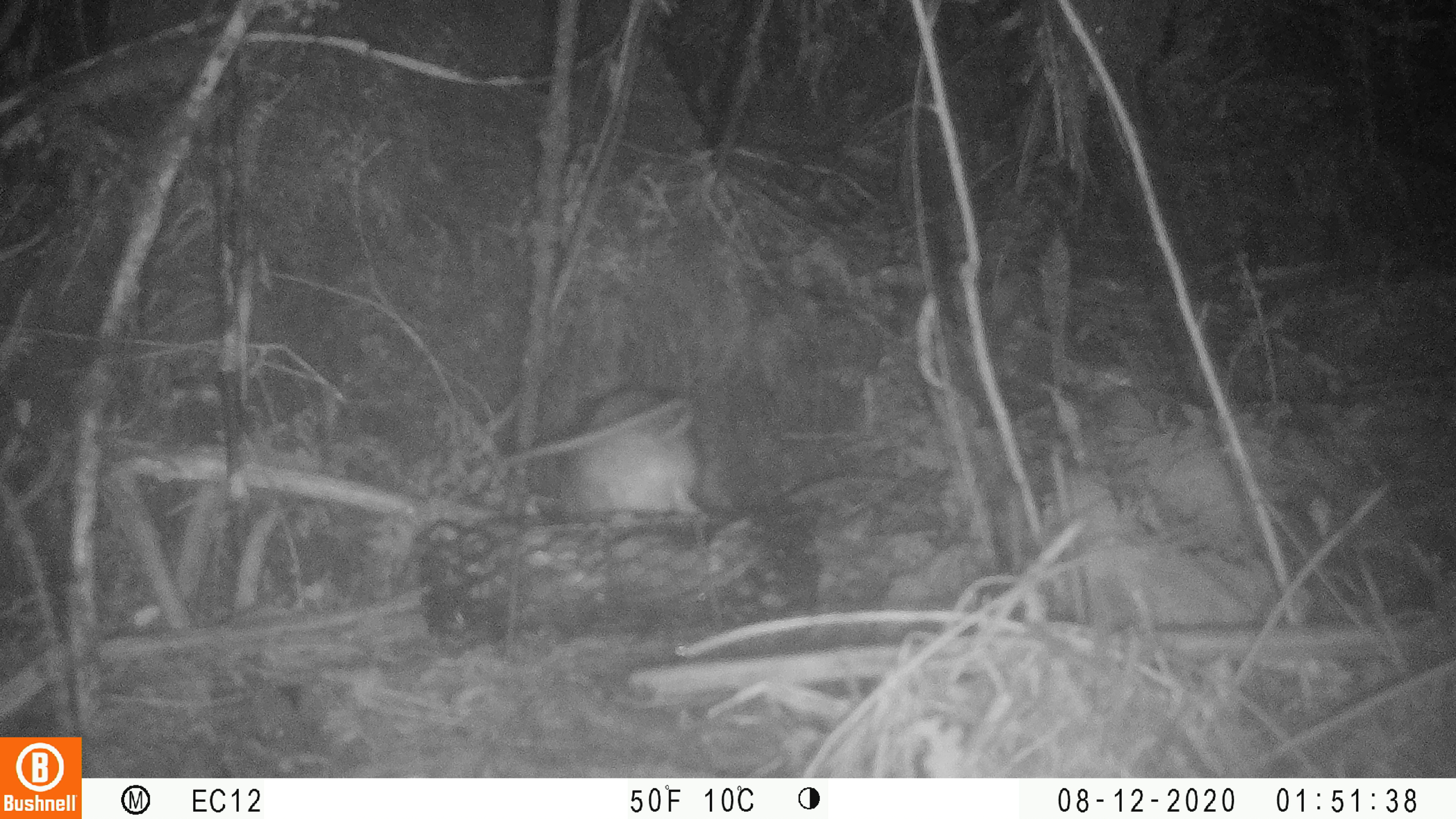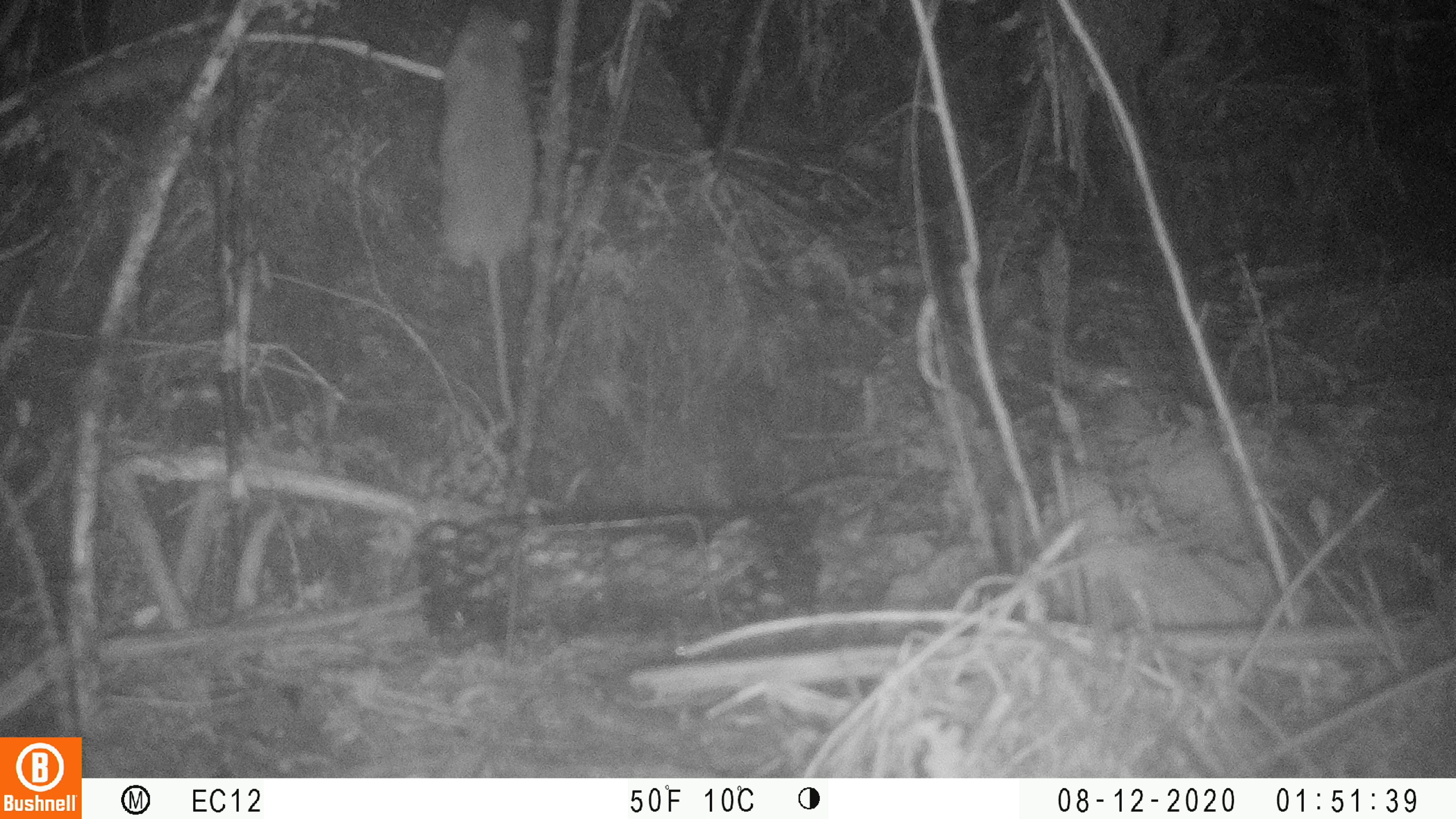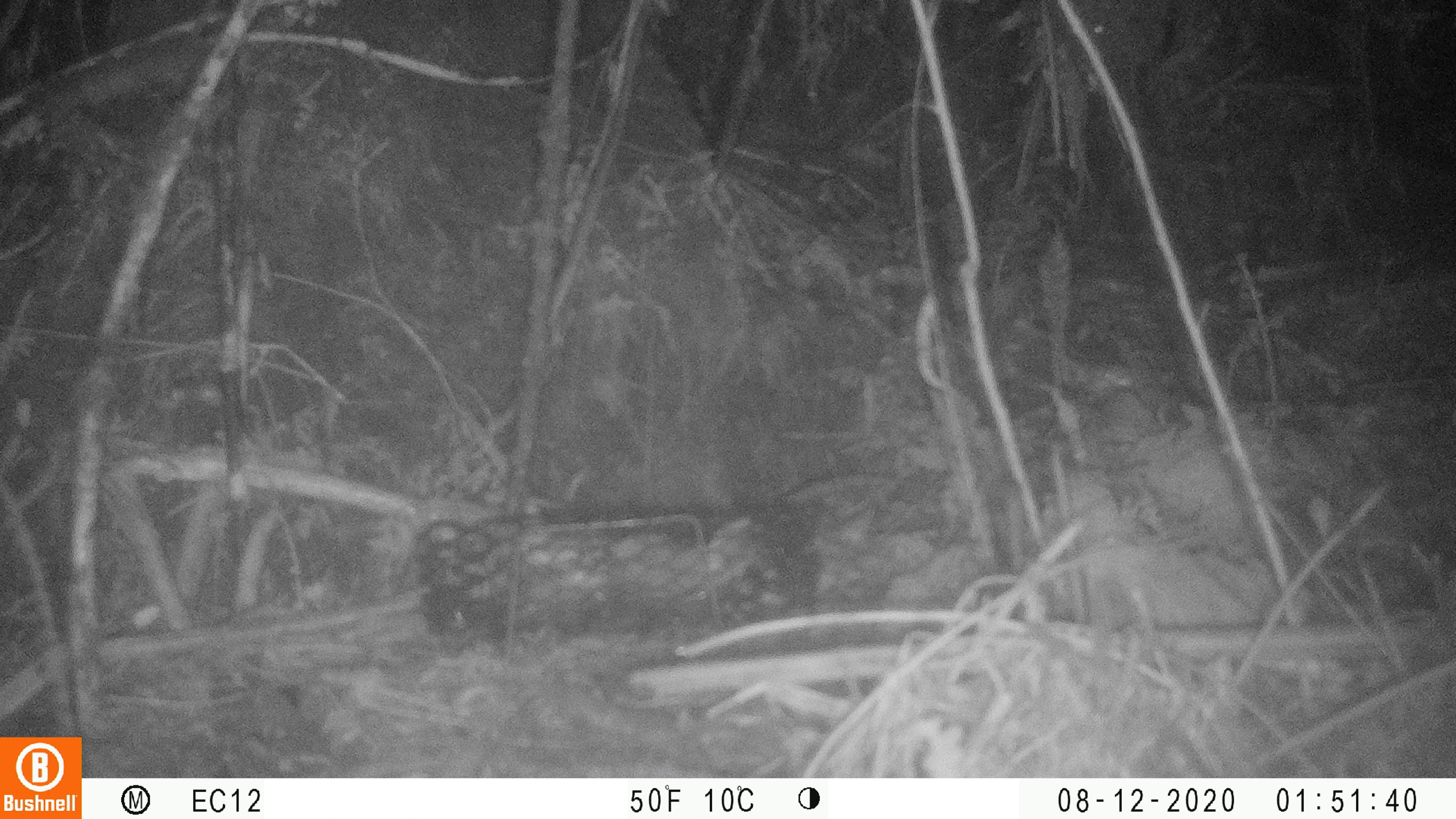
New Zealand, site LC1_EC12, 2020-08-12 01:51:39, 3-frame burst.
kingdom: Animalia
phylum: Chordata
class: Mammalia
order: Rodentia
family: Muridae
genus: Rattus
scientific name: Rattus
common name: rat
Rat (Rattus).